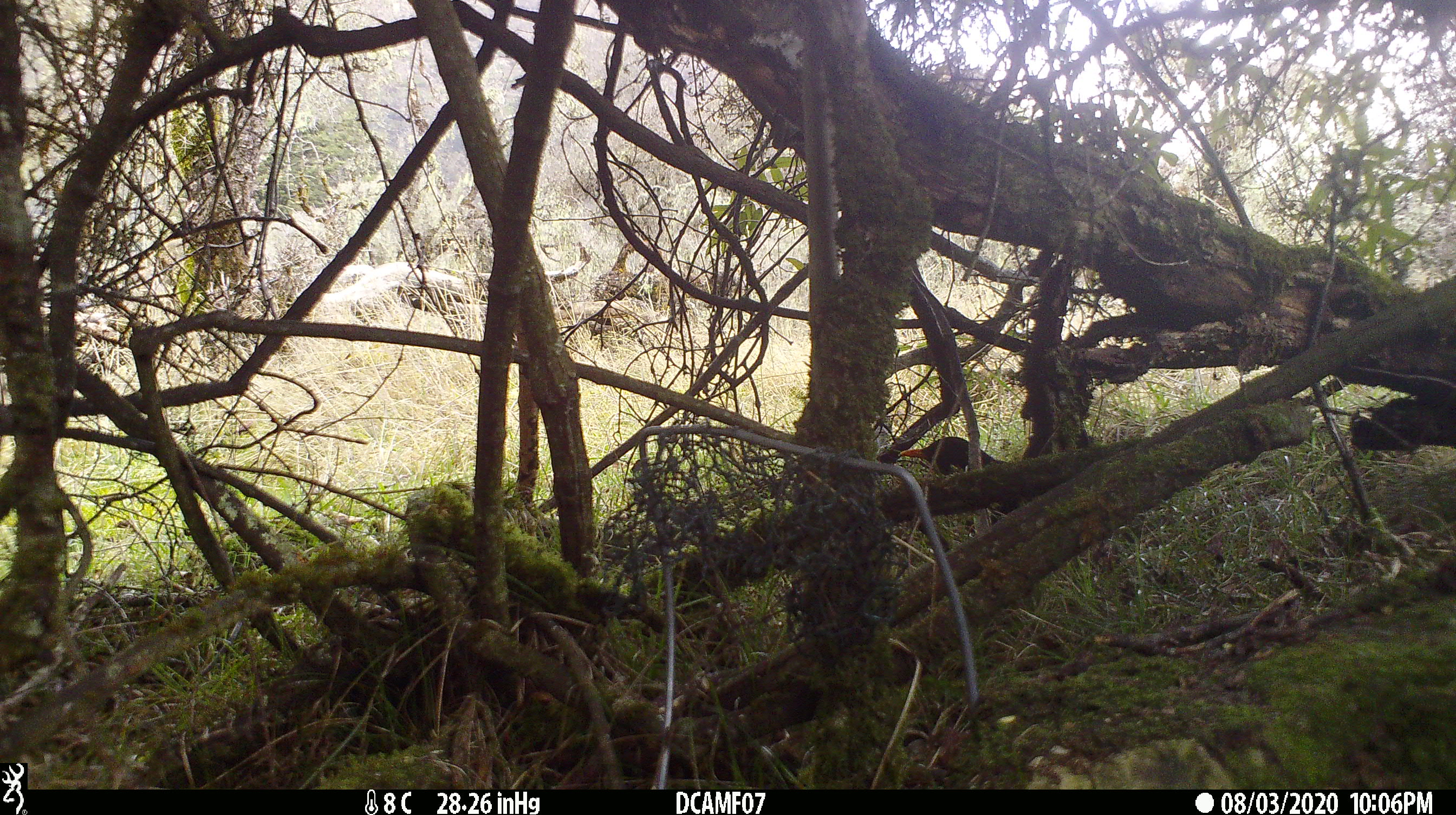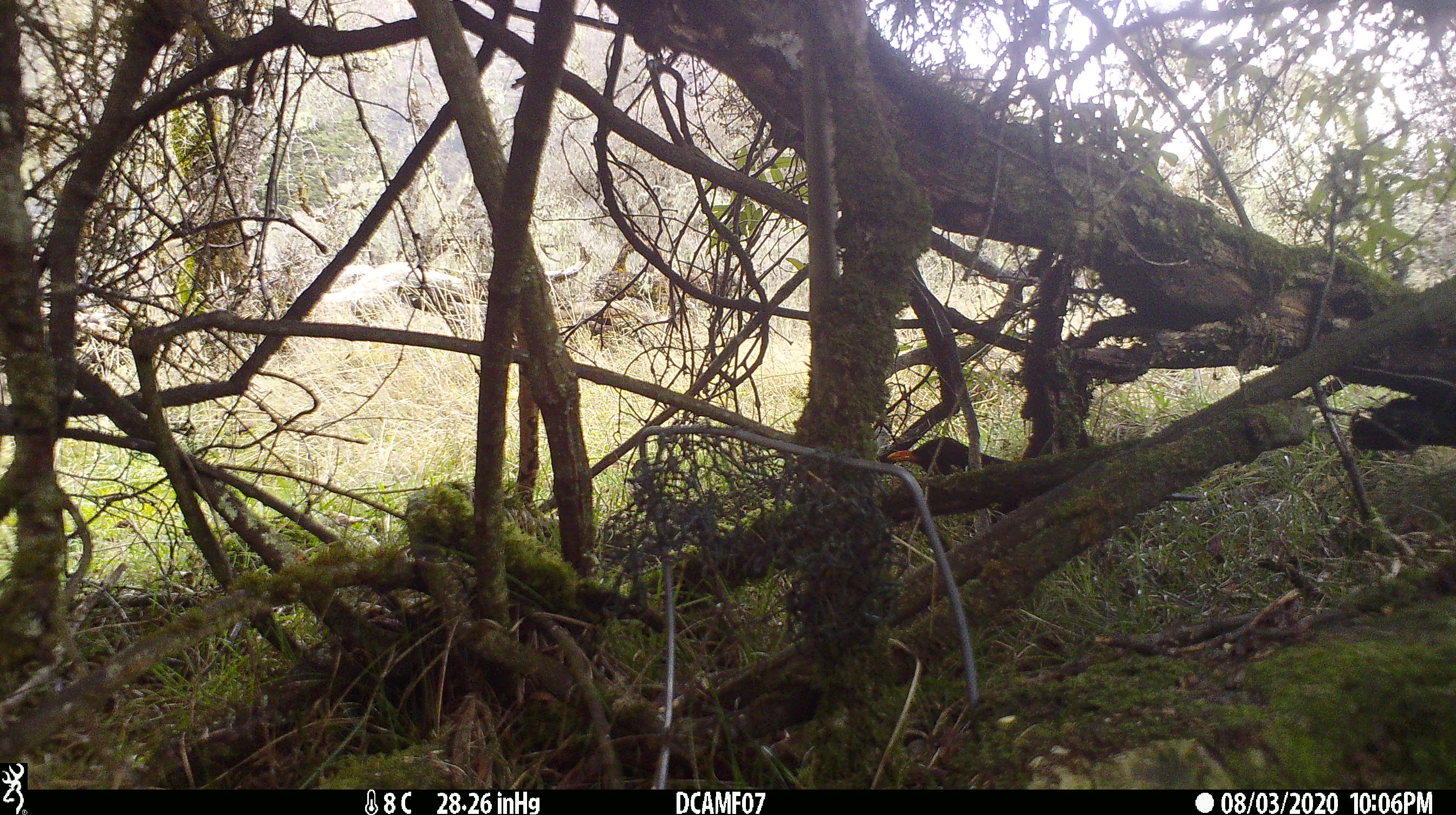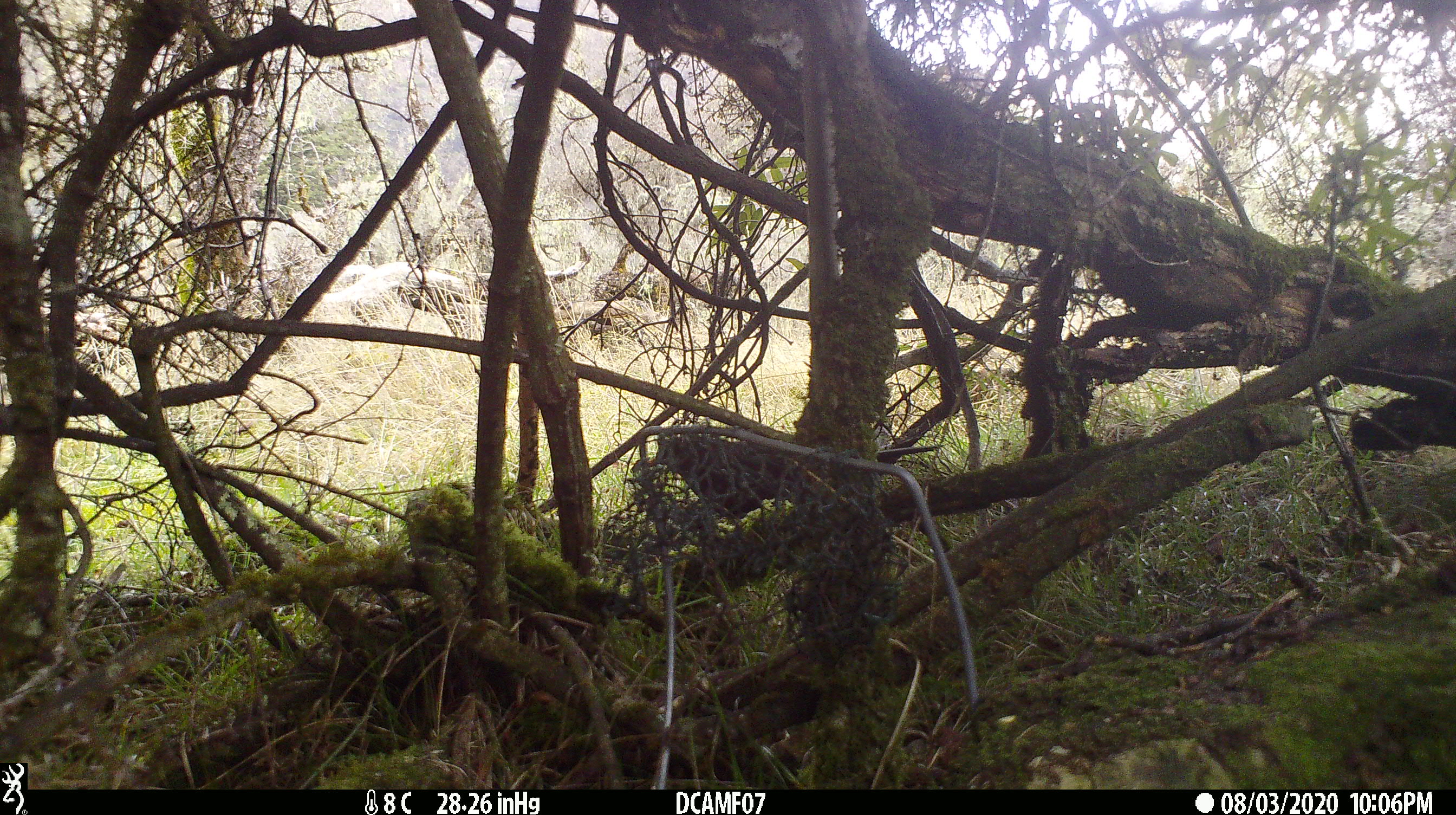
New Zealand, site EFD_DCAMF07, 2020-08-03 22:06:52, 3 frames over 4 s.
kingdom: Animalia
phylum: Chordata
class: Aves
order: Passeriformes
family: Turdidae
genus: Turdus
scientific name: Turdus merula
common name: eurasian blackbird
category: blackbird